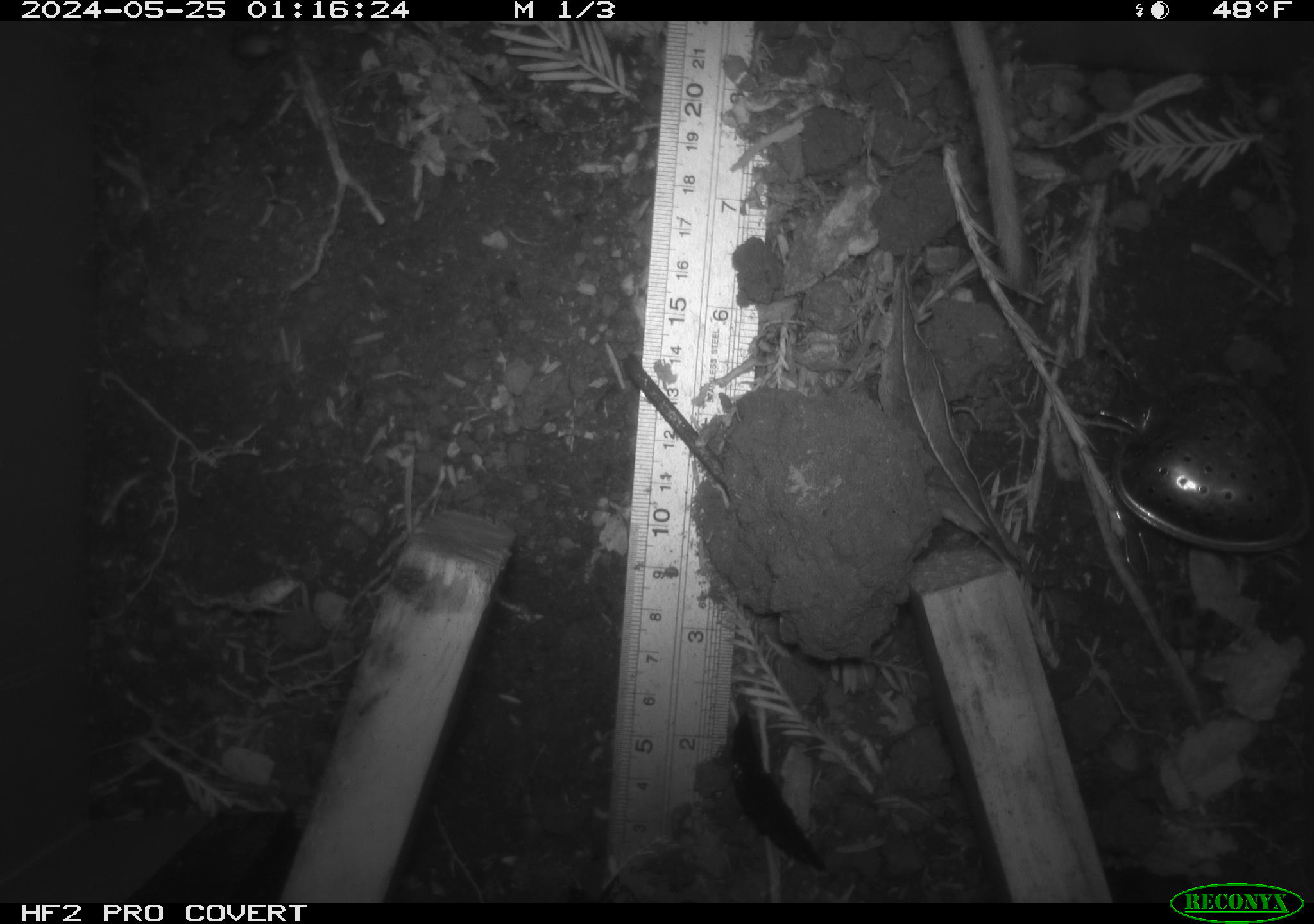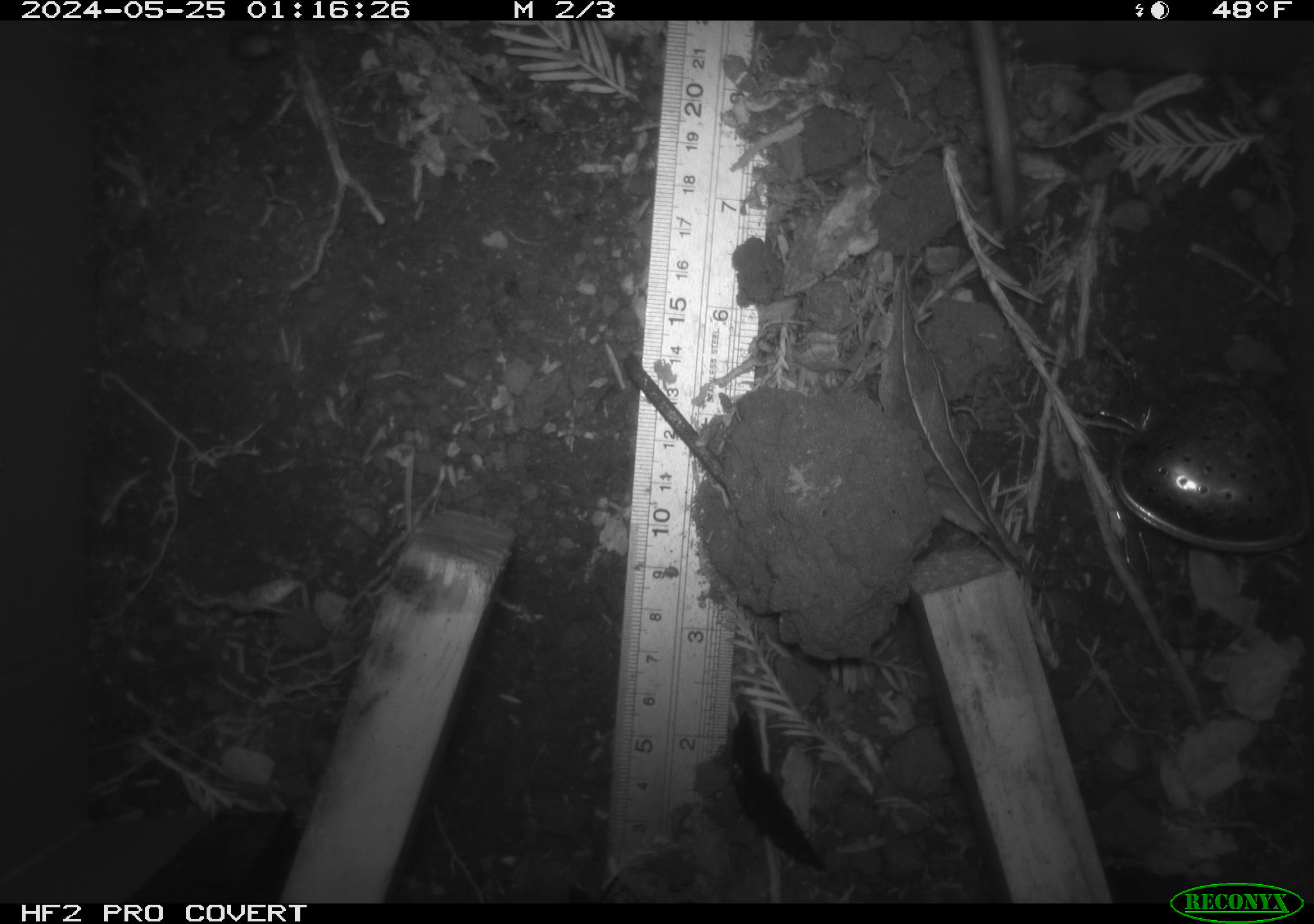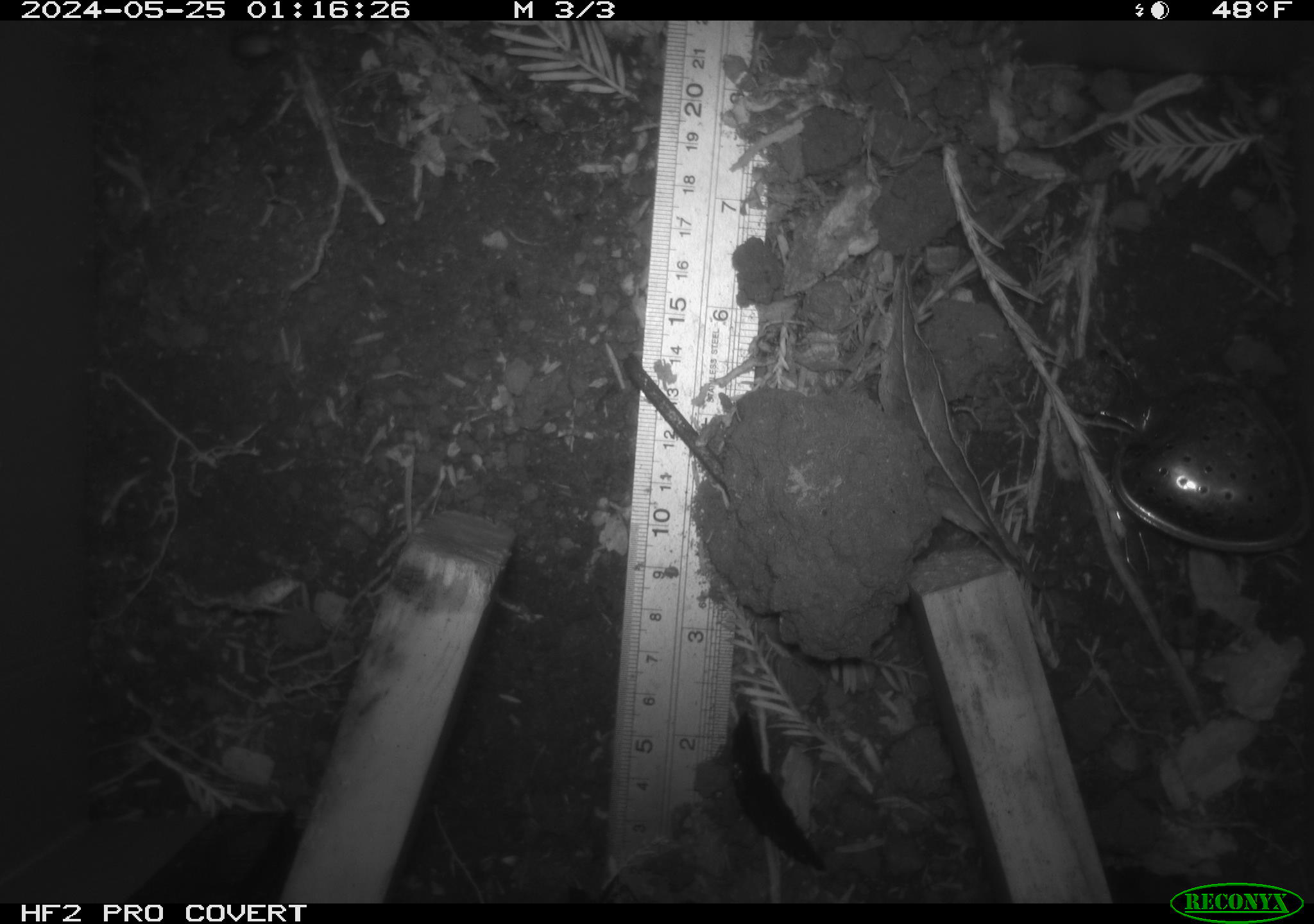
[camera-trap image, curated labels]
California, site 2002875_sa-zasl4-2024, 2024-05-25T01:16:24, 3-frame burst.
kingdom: Animalia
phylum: Chordata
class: Mammalia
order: Rodentia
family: Cricetidae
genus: Neotoma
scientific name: Neotoma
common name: pack rat or woodrat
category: neotoma species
Neotoma species (pack rat or woodrat) (Neotoma).